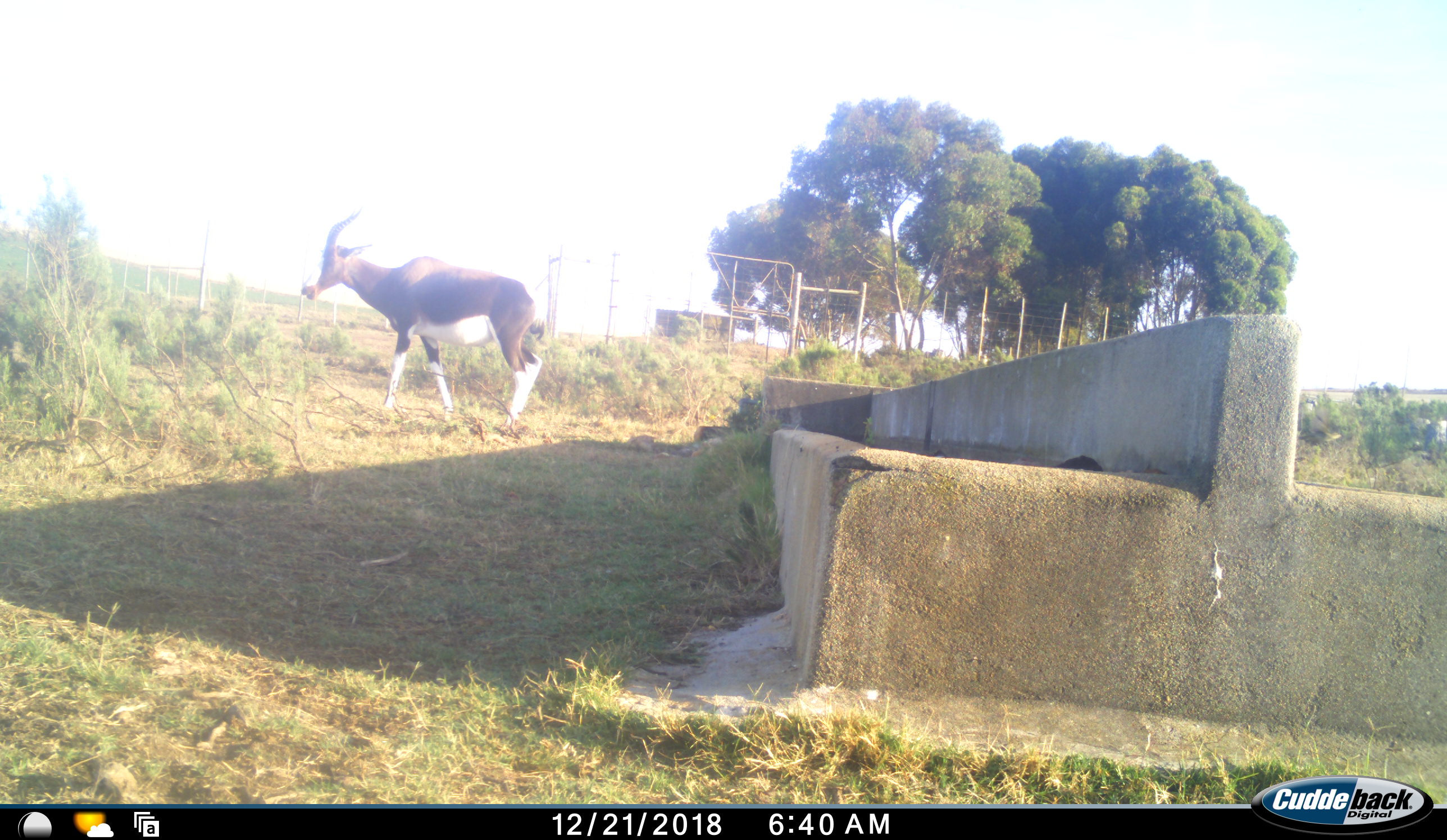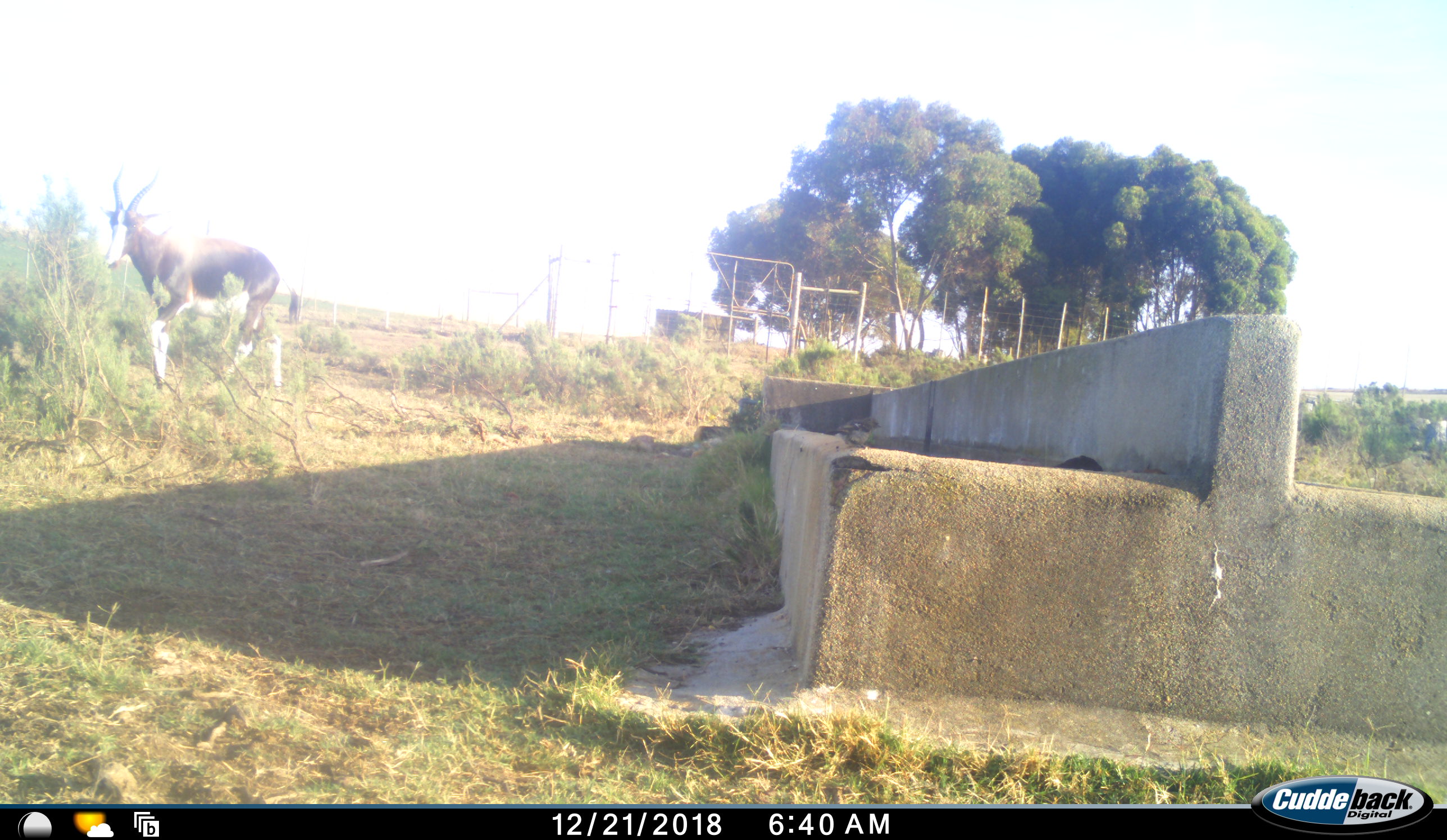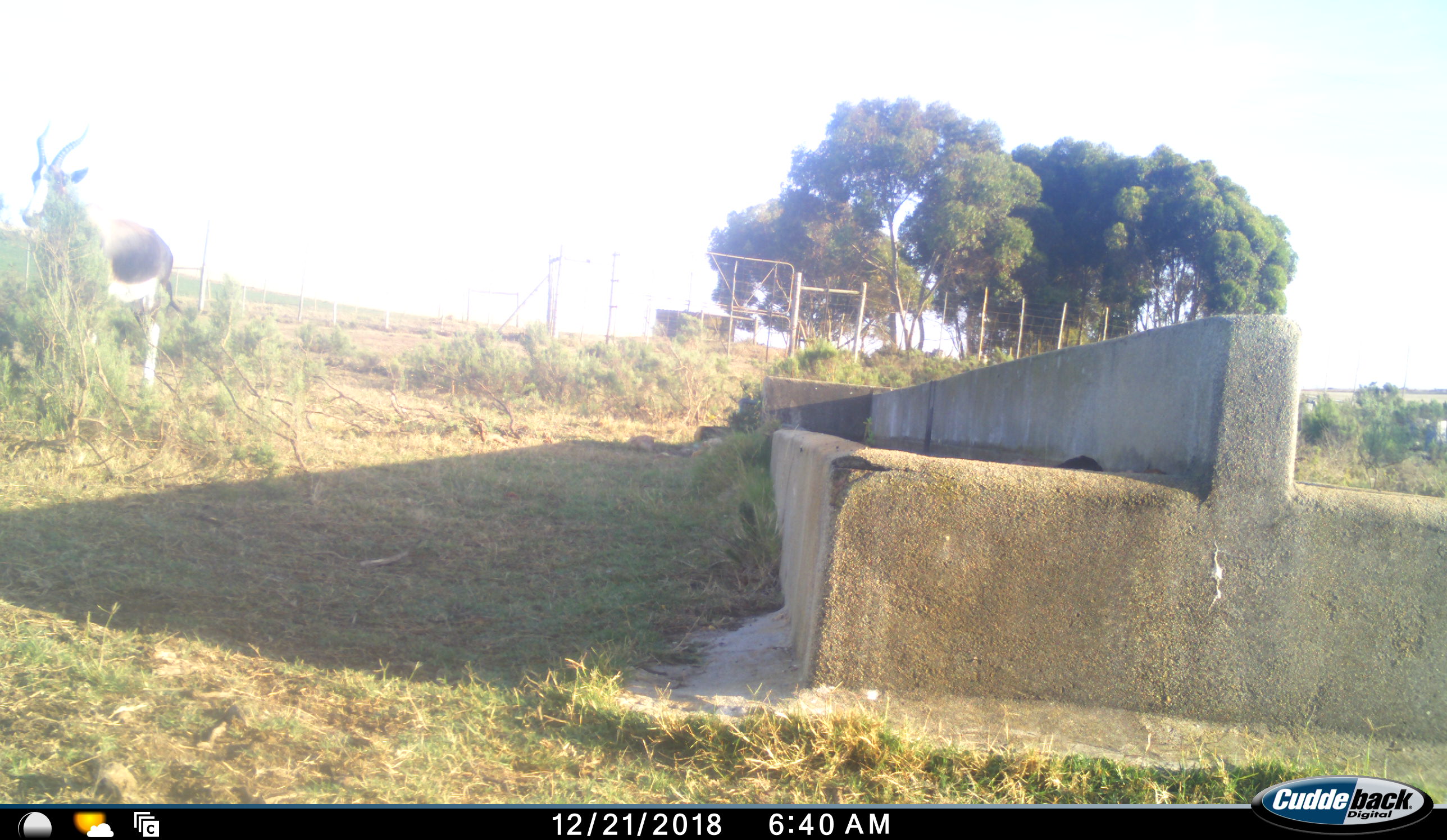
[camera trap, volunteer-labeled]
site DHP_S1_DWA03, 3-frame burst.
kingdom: Animalia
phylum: Chordata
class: Mammalia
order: Artiodactyla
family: Bovidae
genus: Damaliscus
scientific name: Damaliscus pygargus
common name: bontebok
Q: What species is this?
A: Bontebok (Damaliscus pygargus).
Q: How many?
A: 1.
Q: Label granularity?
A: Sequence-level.